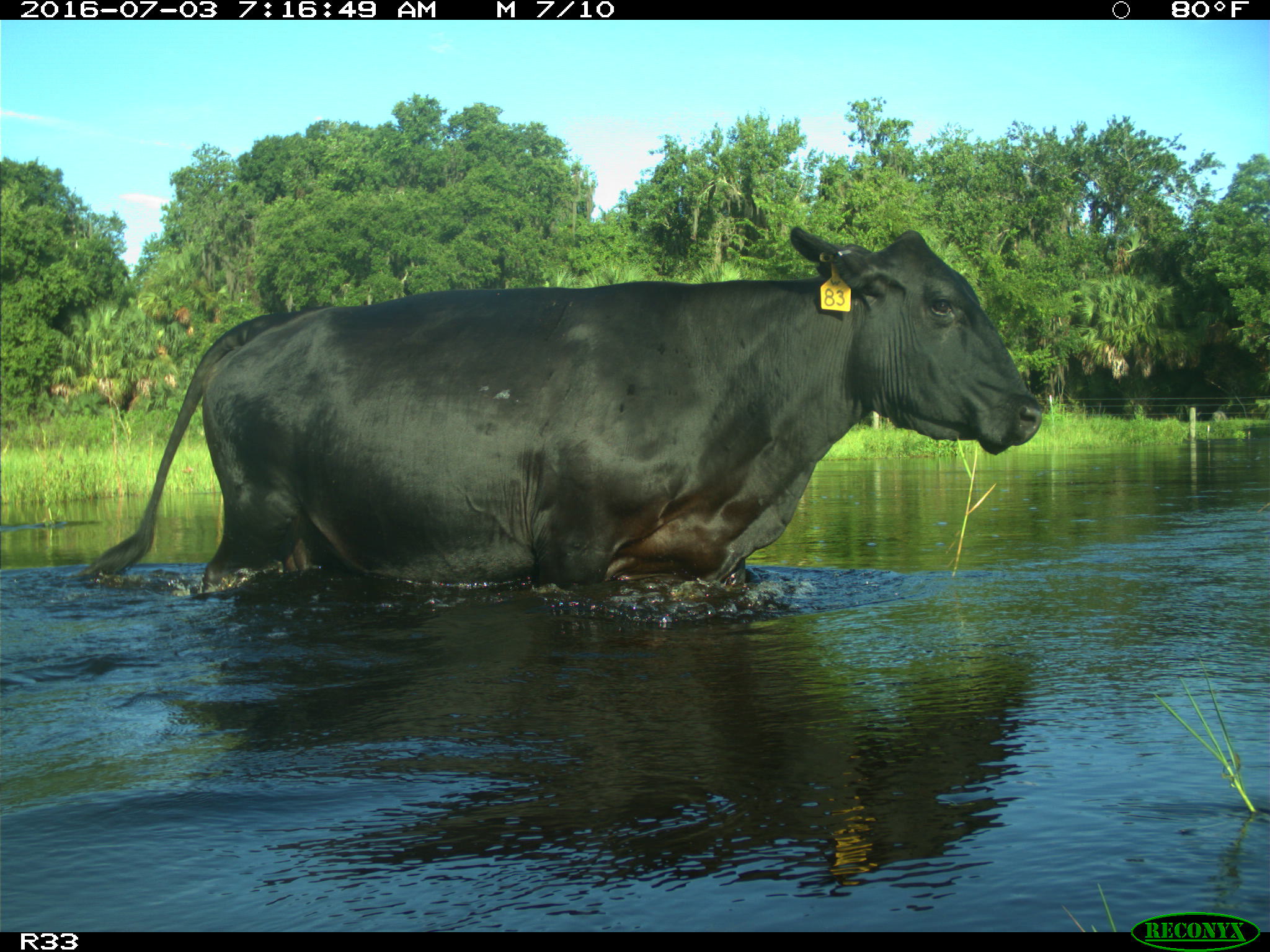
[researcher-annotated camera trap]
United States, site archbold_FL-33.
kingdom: Animalia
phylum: Chordata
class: Mammalia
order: Artiodactyla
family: Bovidae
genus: Bos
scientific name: Bos taurus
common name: domestic cow